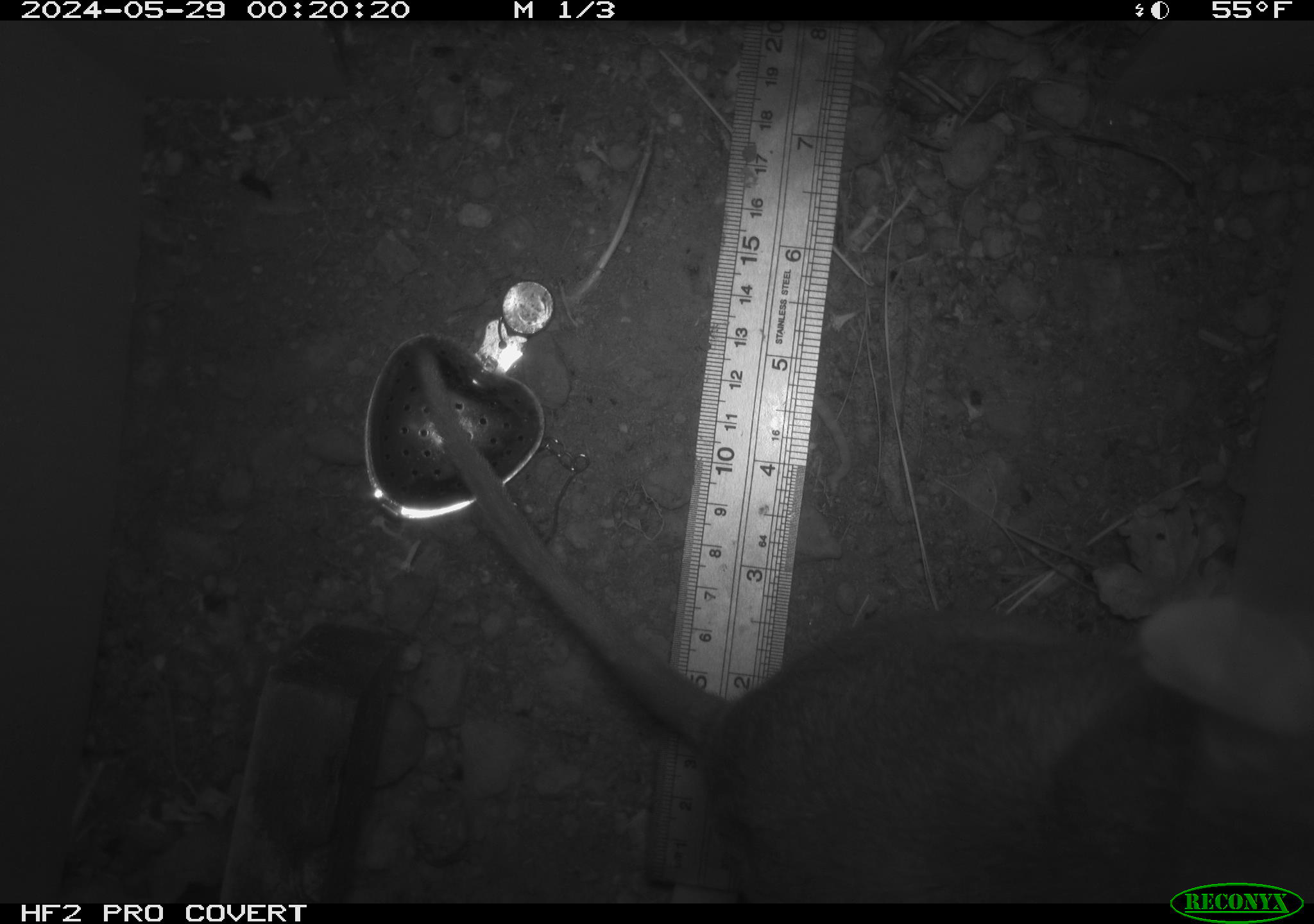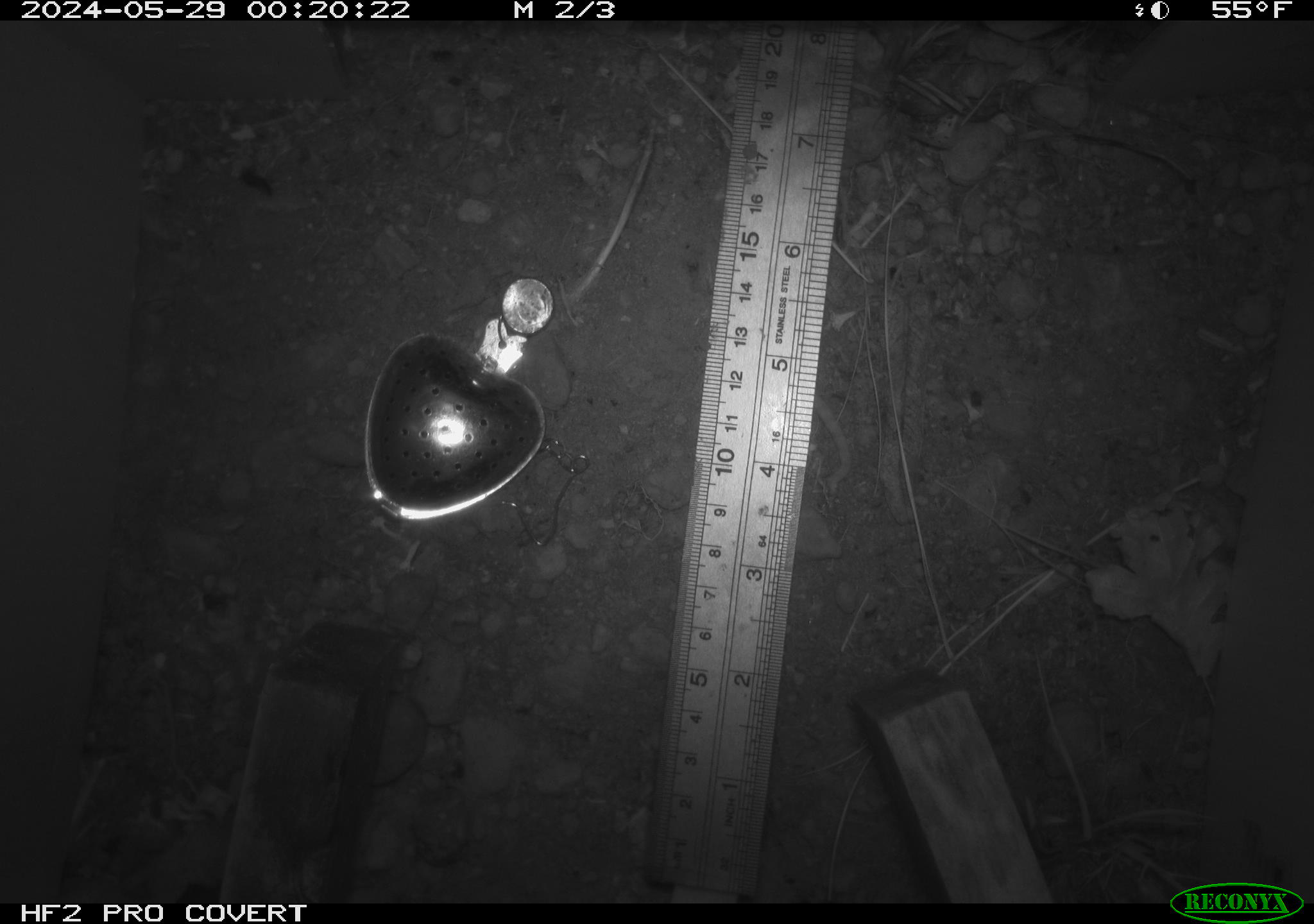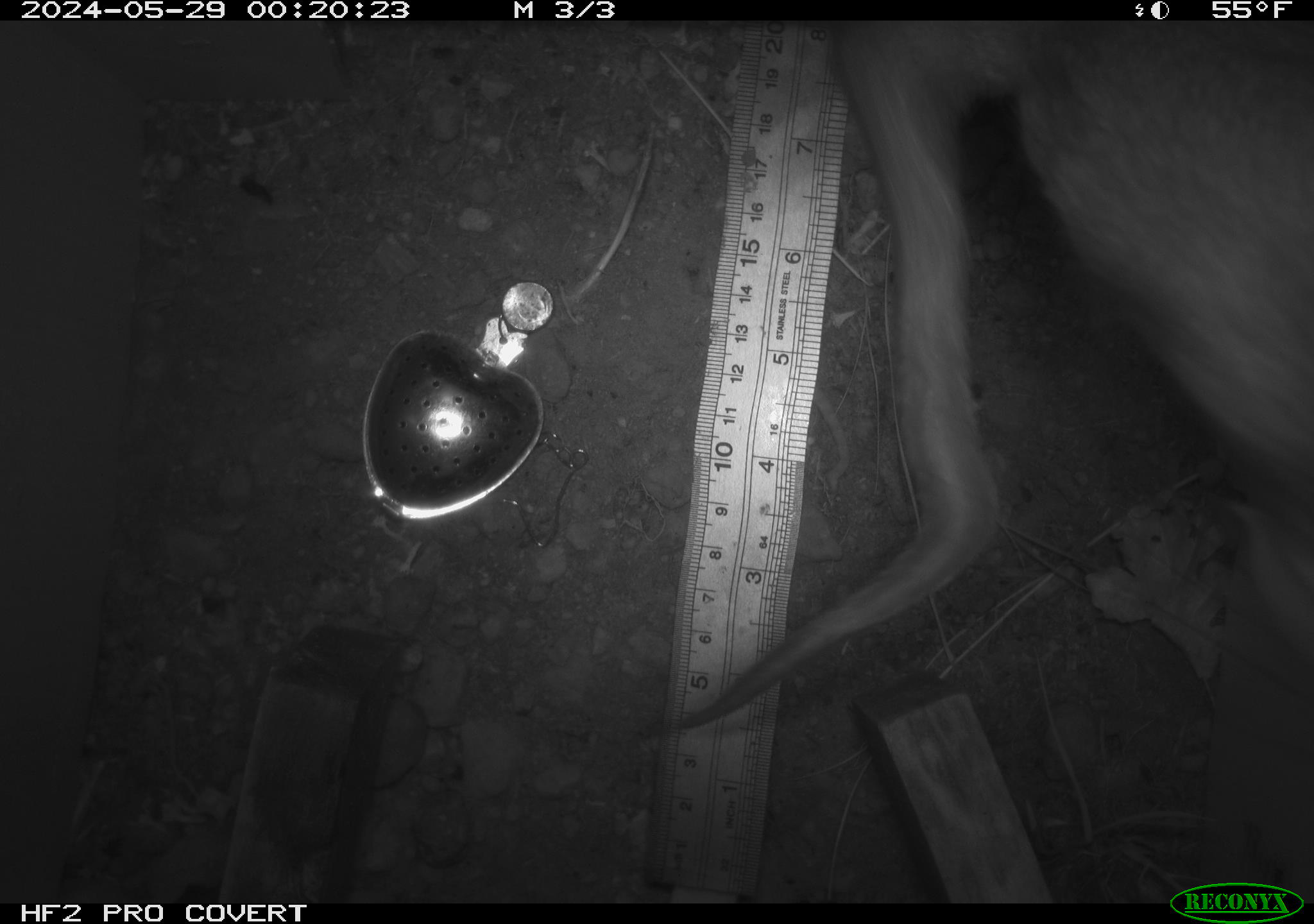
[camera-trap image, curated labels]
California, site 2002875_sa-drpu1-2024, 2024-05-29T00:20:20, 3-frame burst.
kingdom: Animalia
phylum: Chordata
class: Mammalia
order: Rodentia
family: Cricetidae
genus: Neotoma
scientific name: Neotoma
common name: pack rat or woodrat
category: neotoma species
Neotoma species (pack rat or woodrat) (Neotoma).